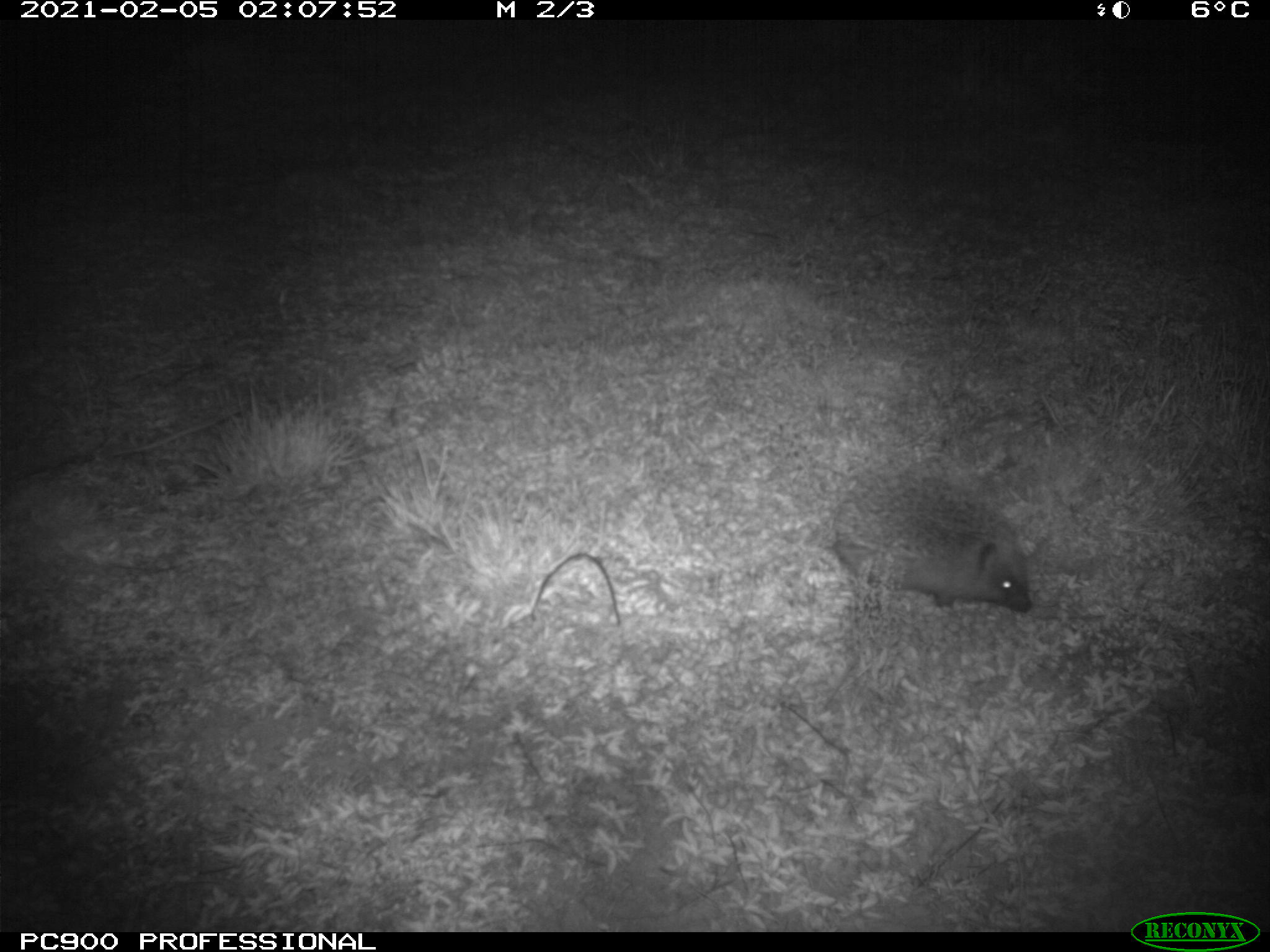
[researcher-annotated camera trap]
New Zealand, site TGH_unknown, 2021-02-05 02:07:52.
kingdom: Animalia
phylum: Chordata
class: Mammalia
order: Eulipotyphla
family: Erinaceidae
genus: Erinaceus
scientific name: Erinaceus europaeus europaeus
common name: european hedgehog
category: hedgehog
Hedgehog (european hedgehog) (Erinaceus europaeus europaeus).